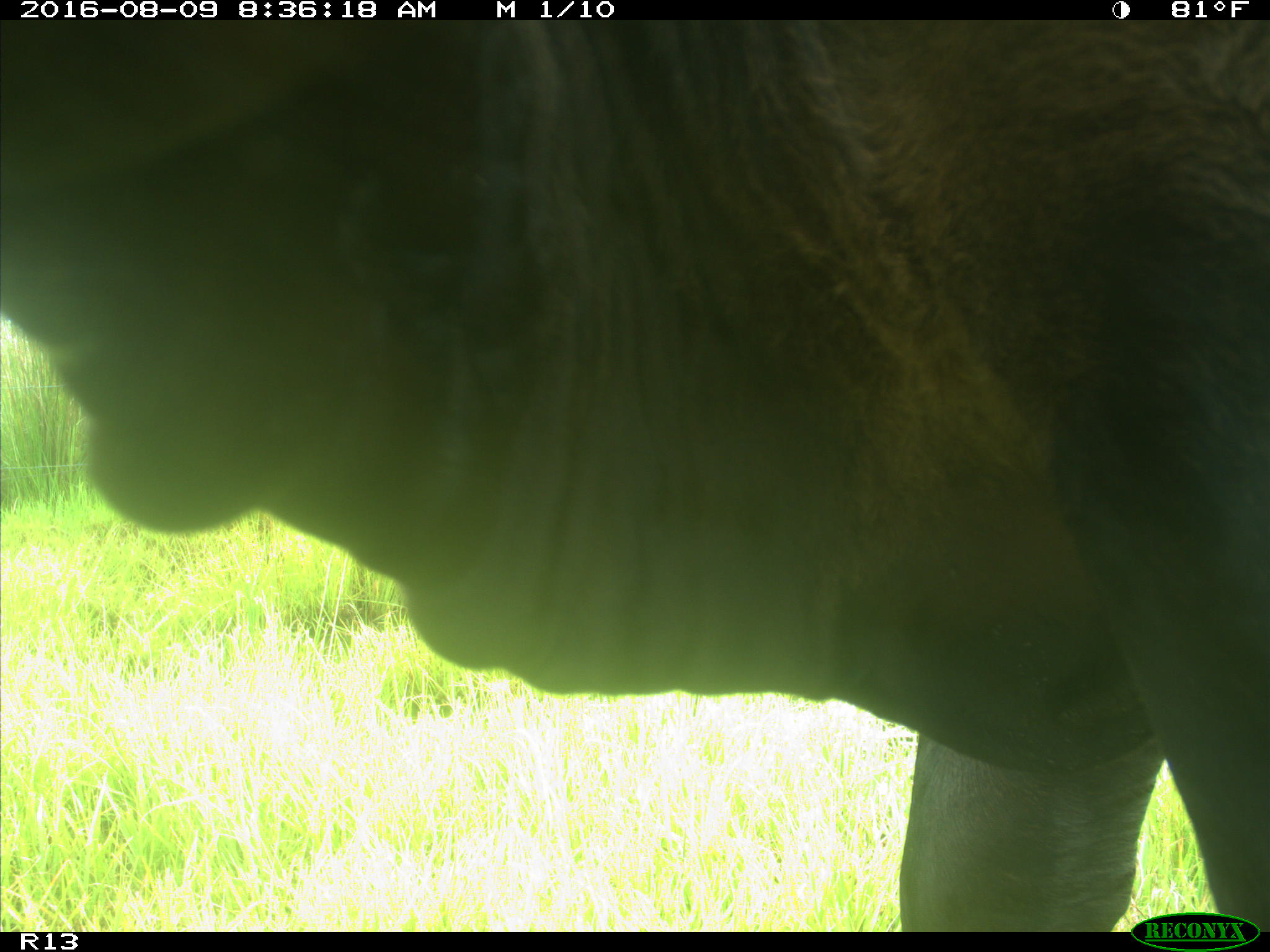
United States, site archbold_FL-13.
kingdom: Animalia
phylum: Chordata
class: Mammalia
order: Artiodactyla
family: Bovidae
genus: Bos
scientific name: Bos taurus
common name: domestic cow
Bos taurus (domestic cow).